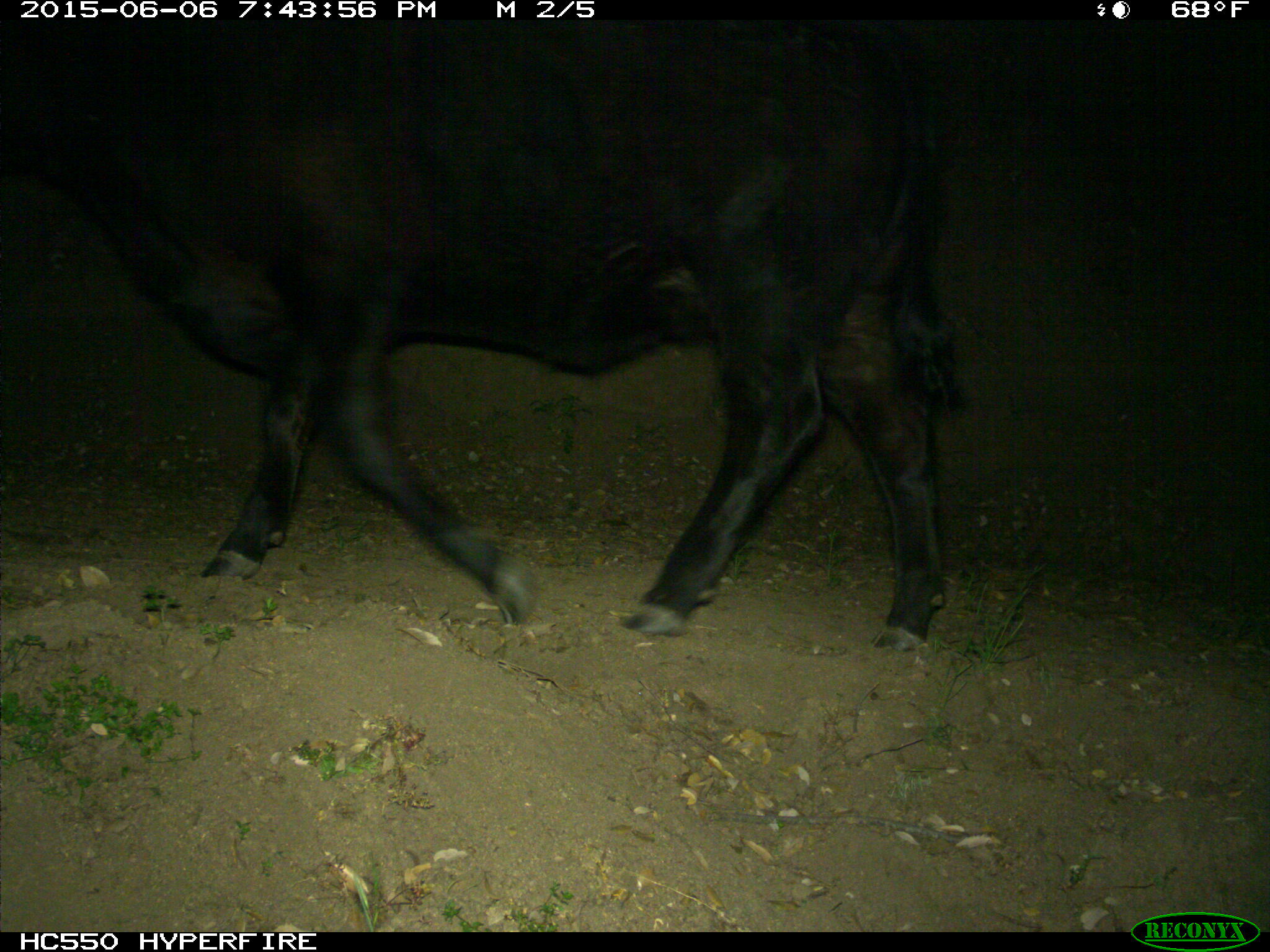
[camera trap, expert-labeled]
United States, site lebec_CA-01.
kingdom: Animalia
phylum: Chordata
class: Mammalia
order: Artiodactyla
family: Bovidae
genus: Bos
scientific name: Bos taurus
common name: domestic cow